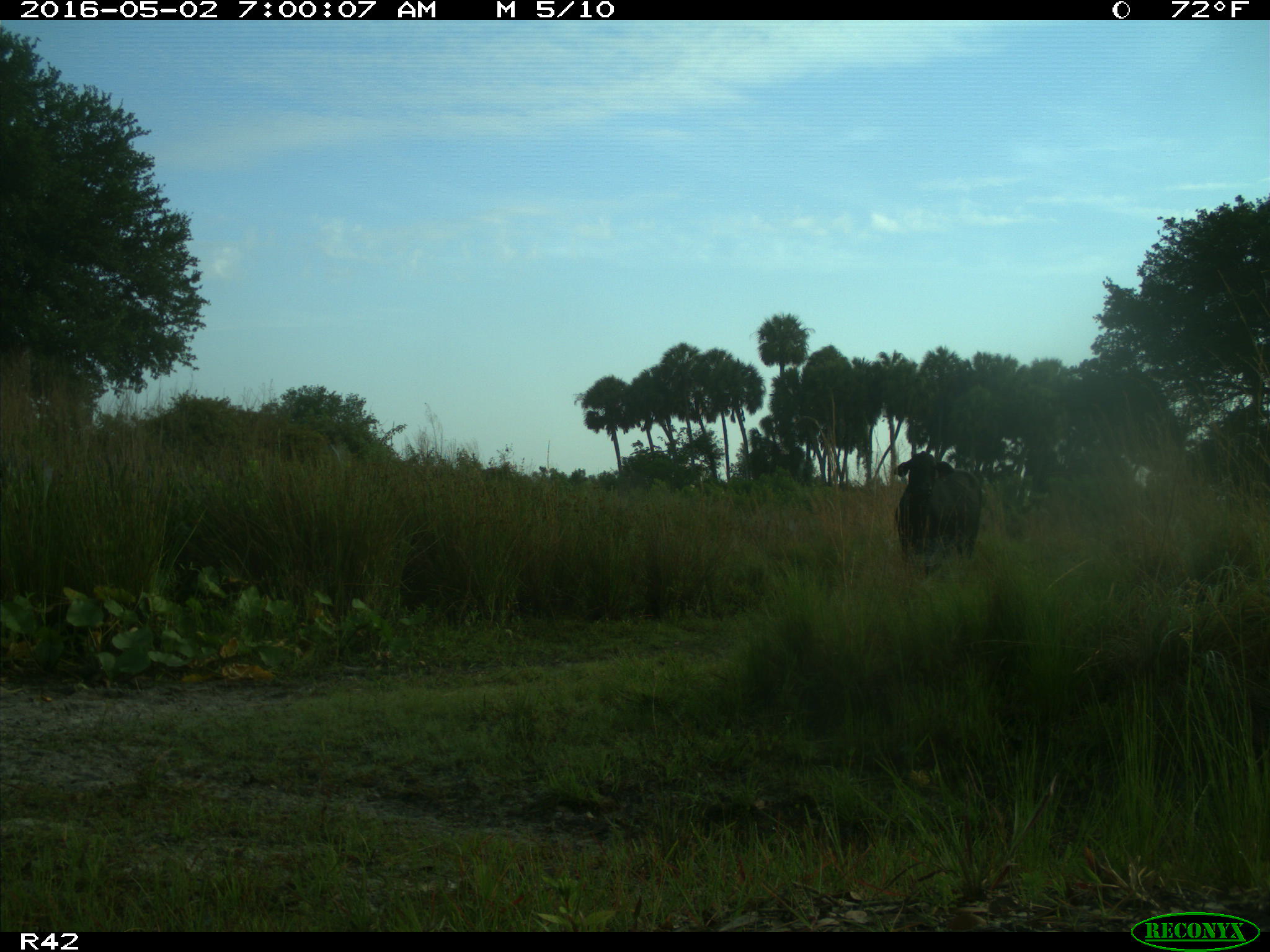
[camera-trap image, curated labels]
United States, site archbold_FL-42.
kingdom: Animalia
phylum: Chordata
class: Mammalia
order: Artiodactyla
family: Bovidae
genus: Bos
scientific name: Bos taurus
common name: domestic cow